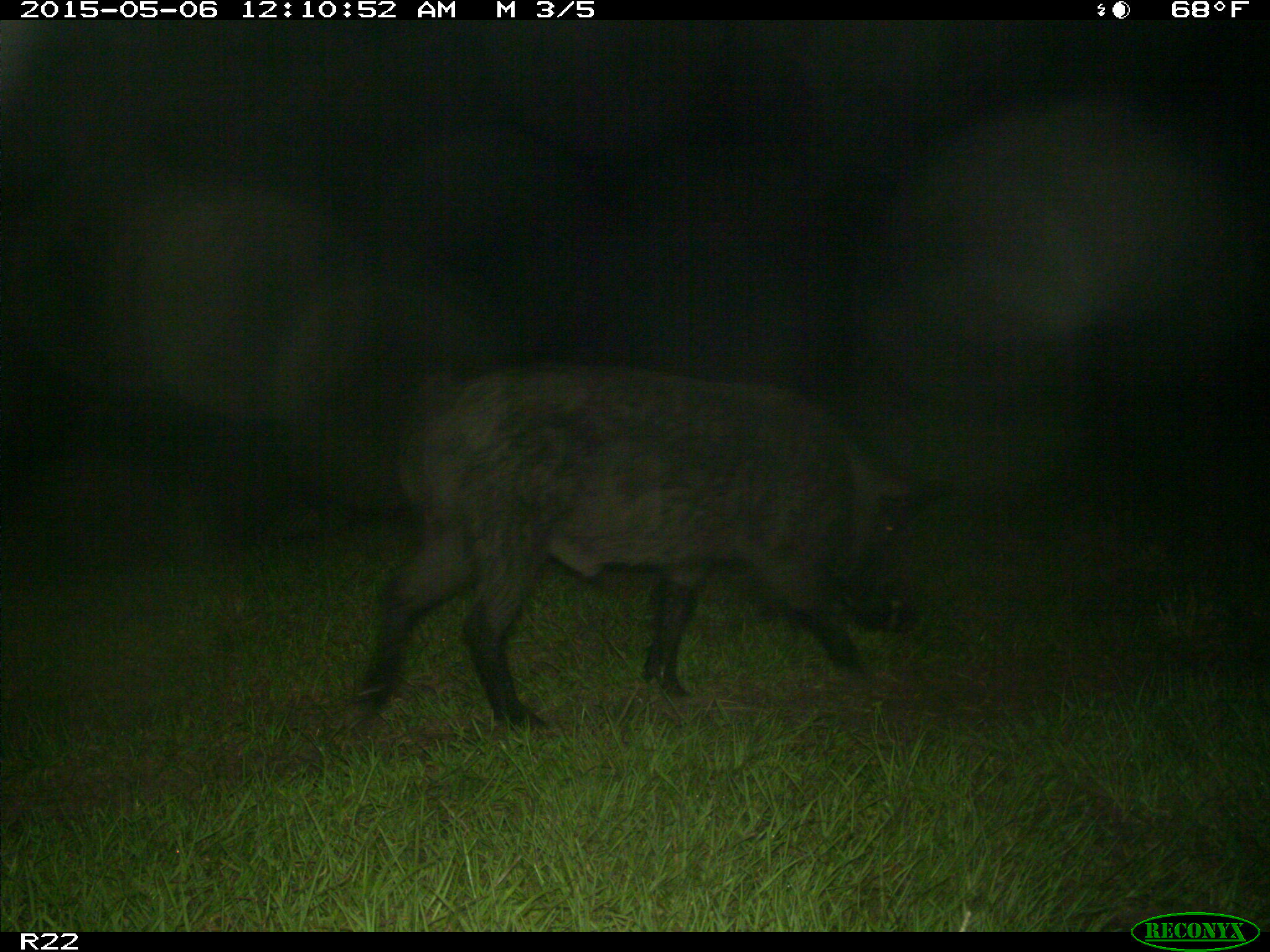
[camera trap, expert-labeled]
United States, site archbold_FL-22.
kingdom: Animalia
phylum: Chordata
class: Mammalia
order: Artiodactyla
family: Suidae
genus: Sus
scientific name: Sus scrofa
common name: wild boar